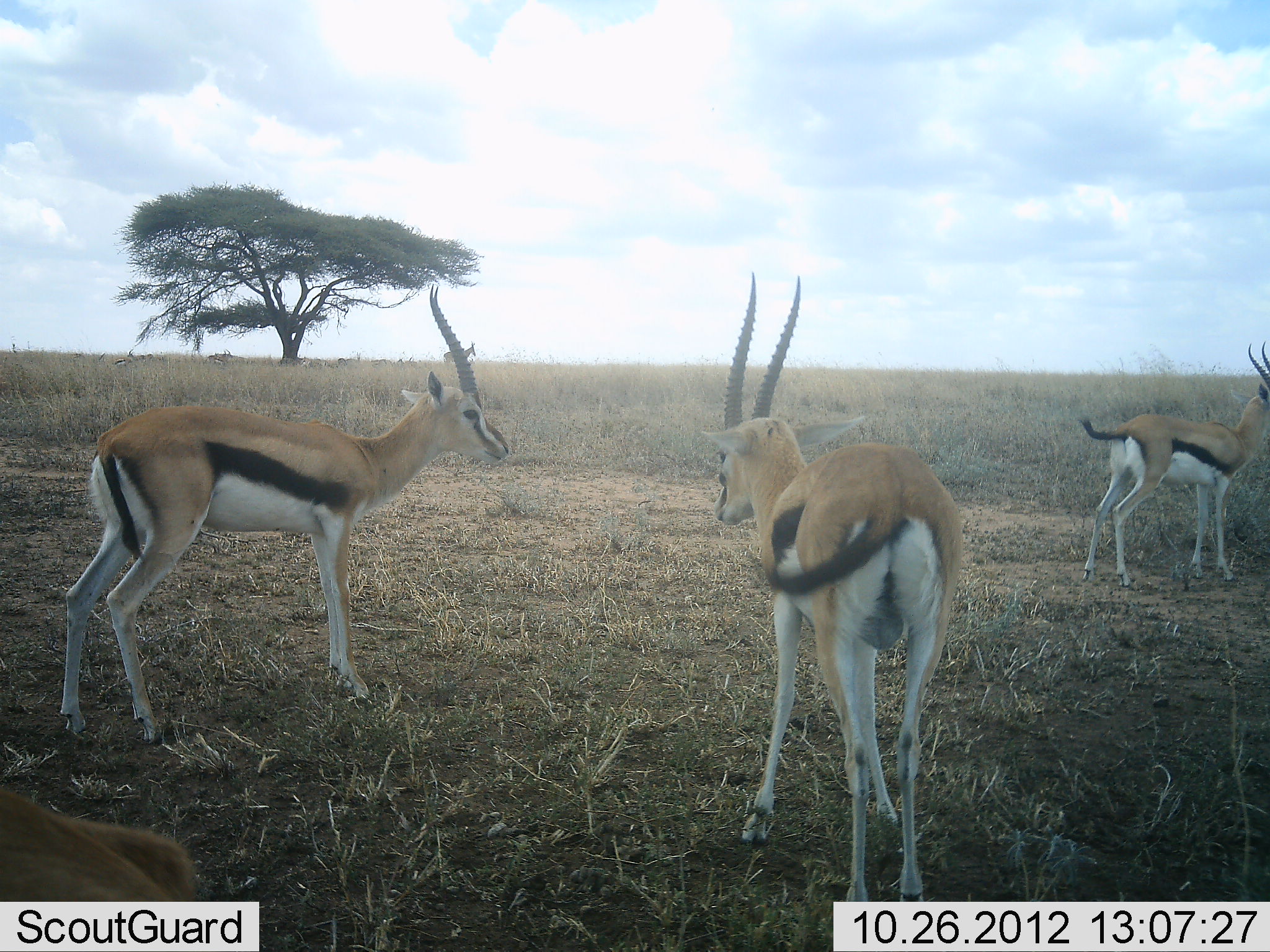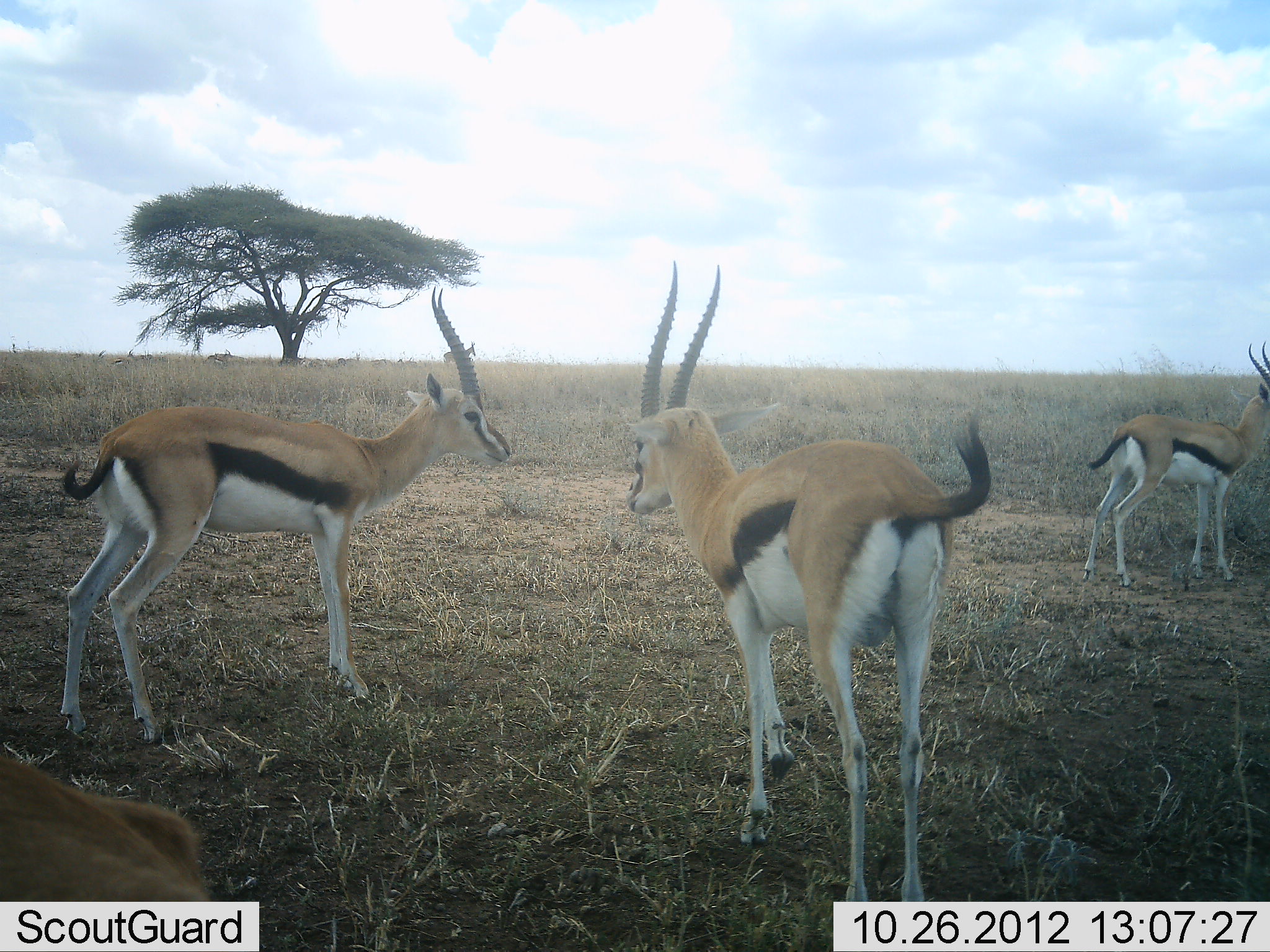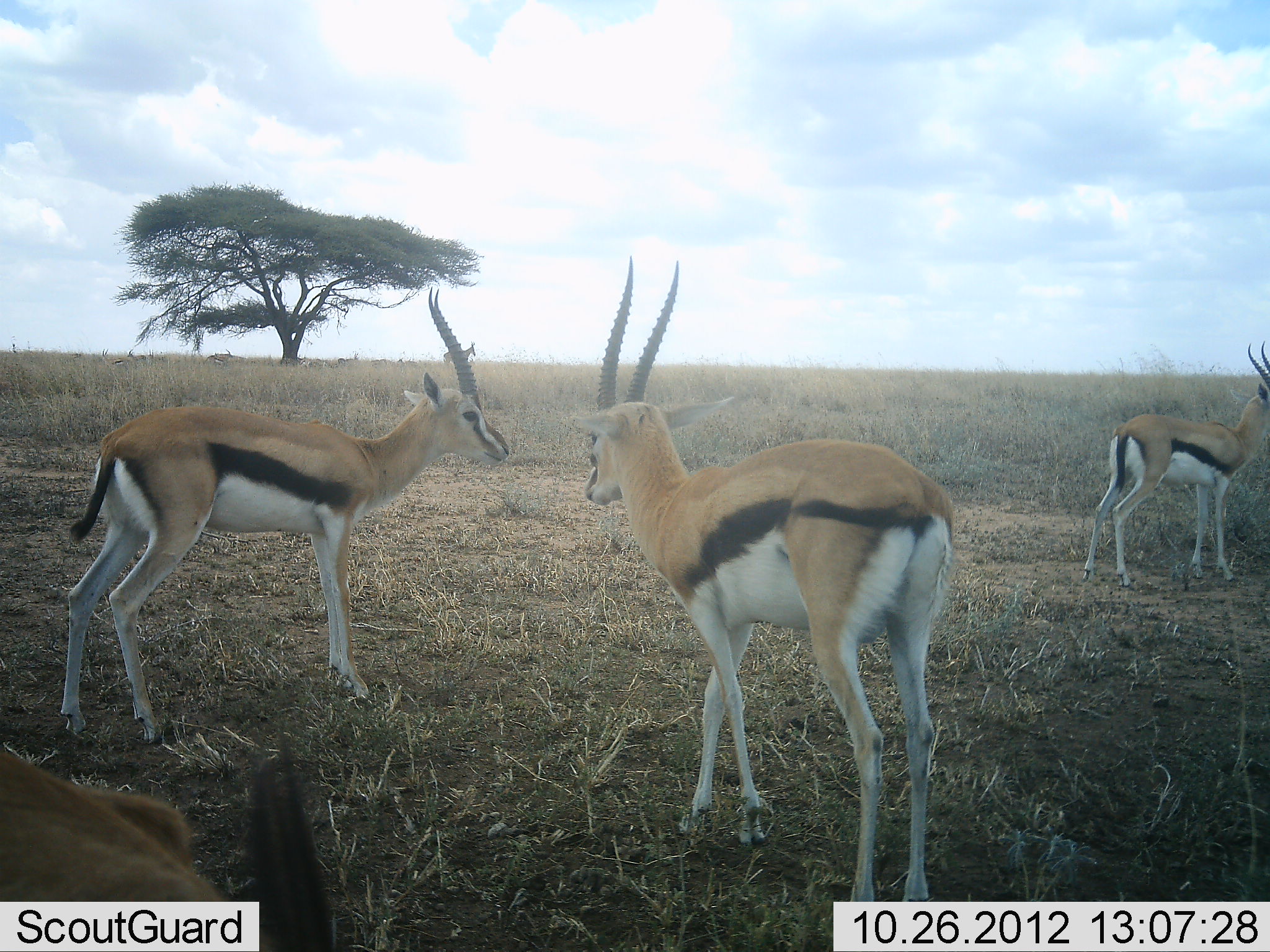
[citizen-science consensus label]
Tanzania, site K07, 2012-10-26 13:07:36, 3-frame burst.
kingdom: Animalia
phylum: Chordata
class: Mammalia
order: Artiodactyla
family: Bovidae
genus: Eudorcas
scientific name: Eudorcas thomsonii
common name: thomson's gazelle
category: gazellethomsons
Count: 4.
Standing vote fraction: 90%.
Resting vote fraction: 10%.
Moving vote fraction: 30%.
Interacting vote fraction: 10%.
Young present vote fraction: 0%.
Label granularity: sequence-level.